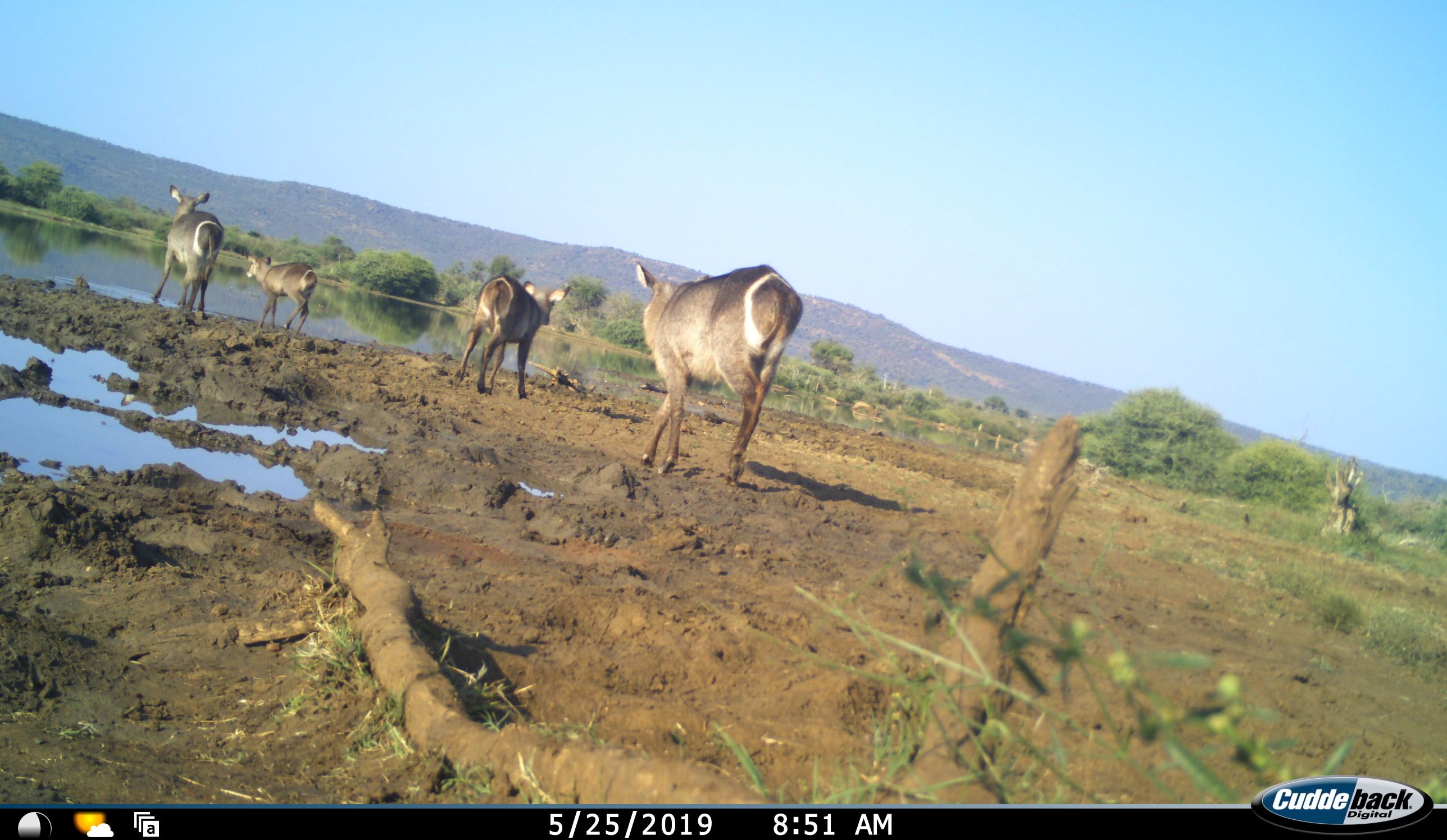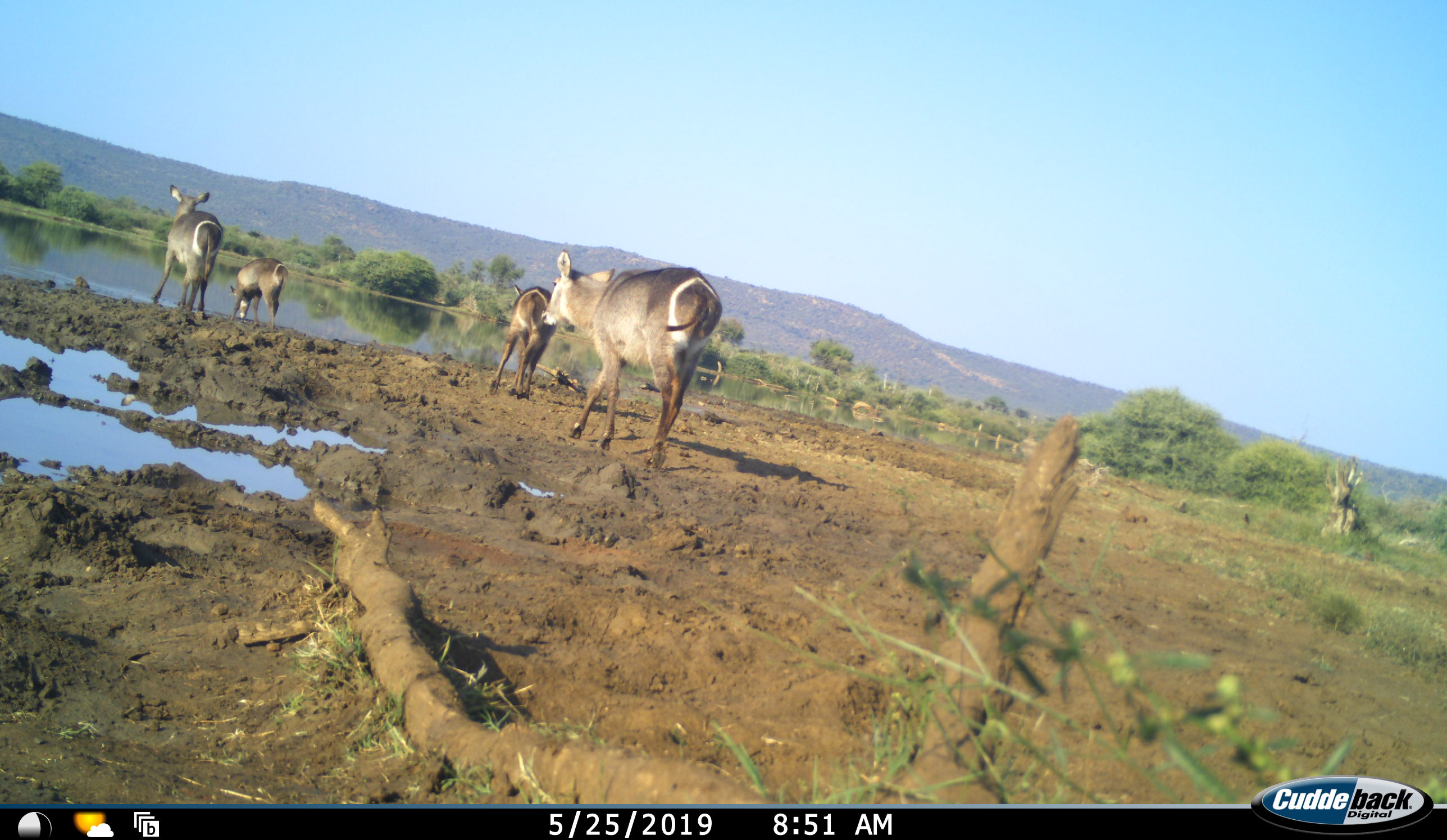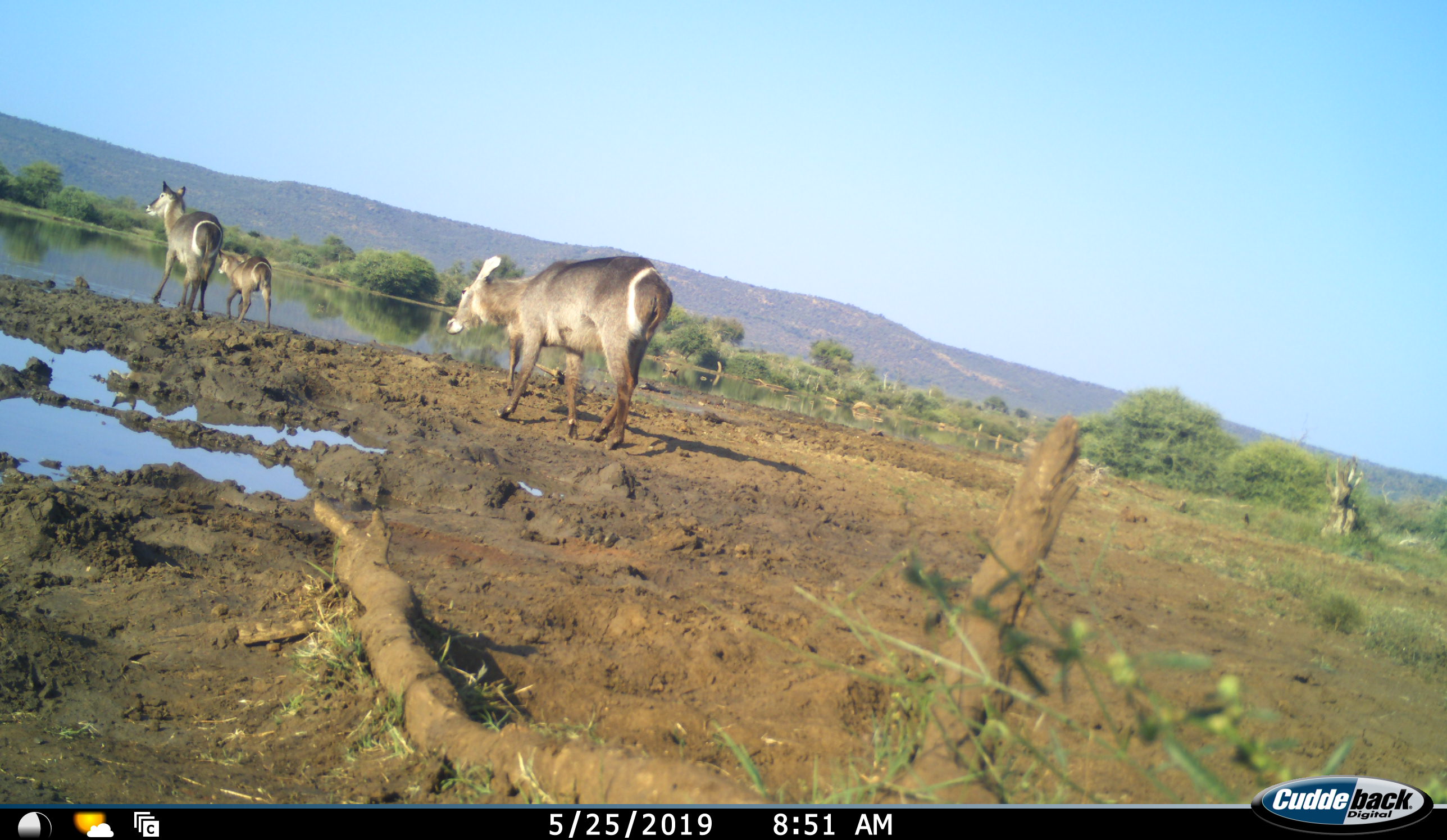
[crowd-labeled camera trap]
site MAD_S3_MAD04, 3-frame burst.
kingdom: Animalia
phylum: Chordata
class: Mammalia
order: Artiodactyla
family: Bovidae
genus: Kobus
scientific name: Kobus ellipsiprymnus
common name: waterbuck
Waterbuck (Kobus ellipsiprymnus), count 4. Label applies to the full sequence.